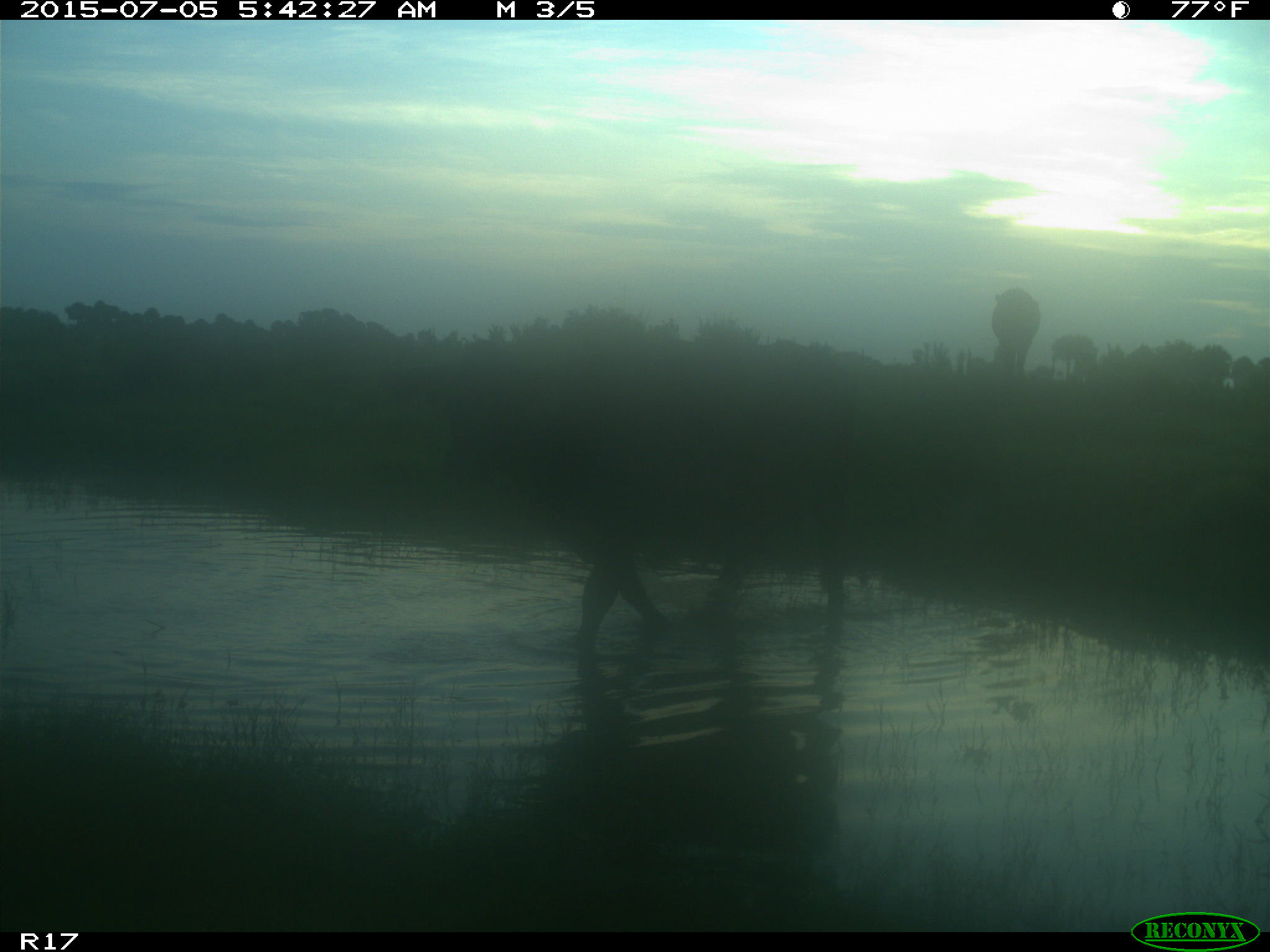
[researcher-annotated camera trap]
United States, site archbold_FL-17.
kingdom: Animalia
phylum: Chordata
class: Mammalia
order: Artiodactyla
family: Bovidae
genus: Bos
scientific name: Bos taurus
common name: domestic cow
Bos taurus (domestic cow).